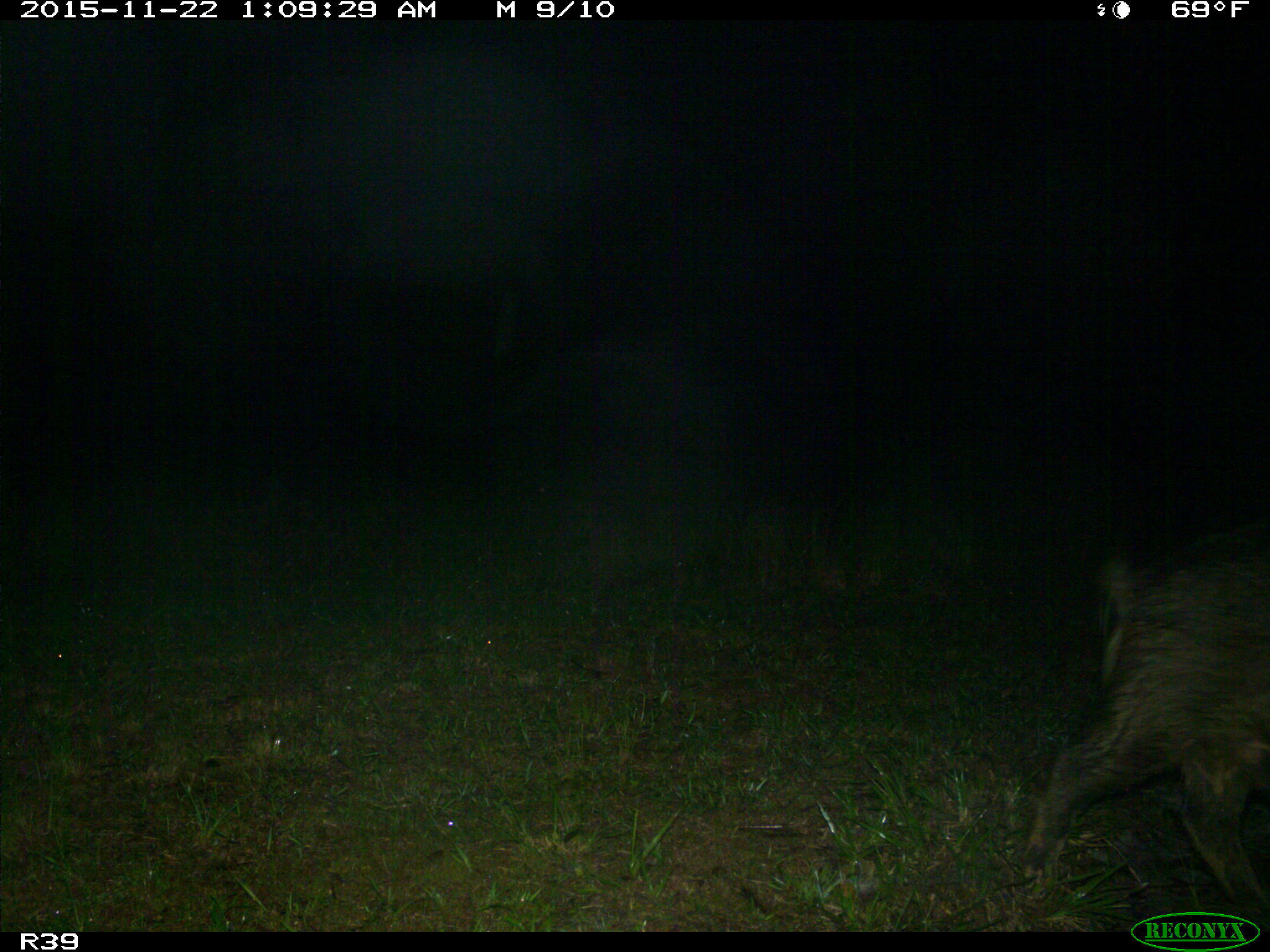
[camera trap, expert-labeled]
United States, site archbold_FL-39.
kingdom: Animalia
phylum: Chordata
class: Mammalia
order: Artiodactyla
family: Suidae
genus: Sus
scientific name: Sus scrofa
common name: wild boar